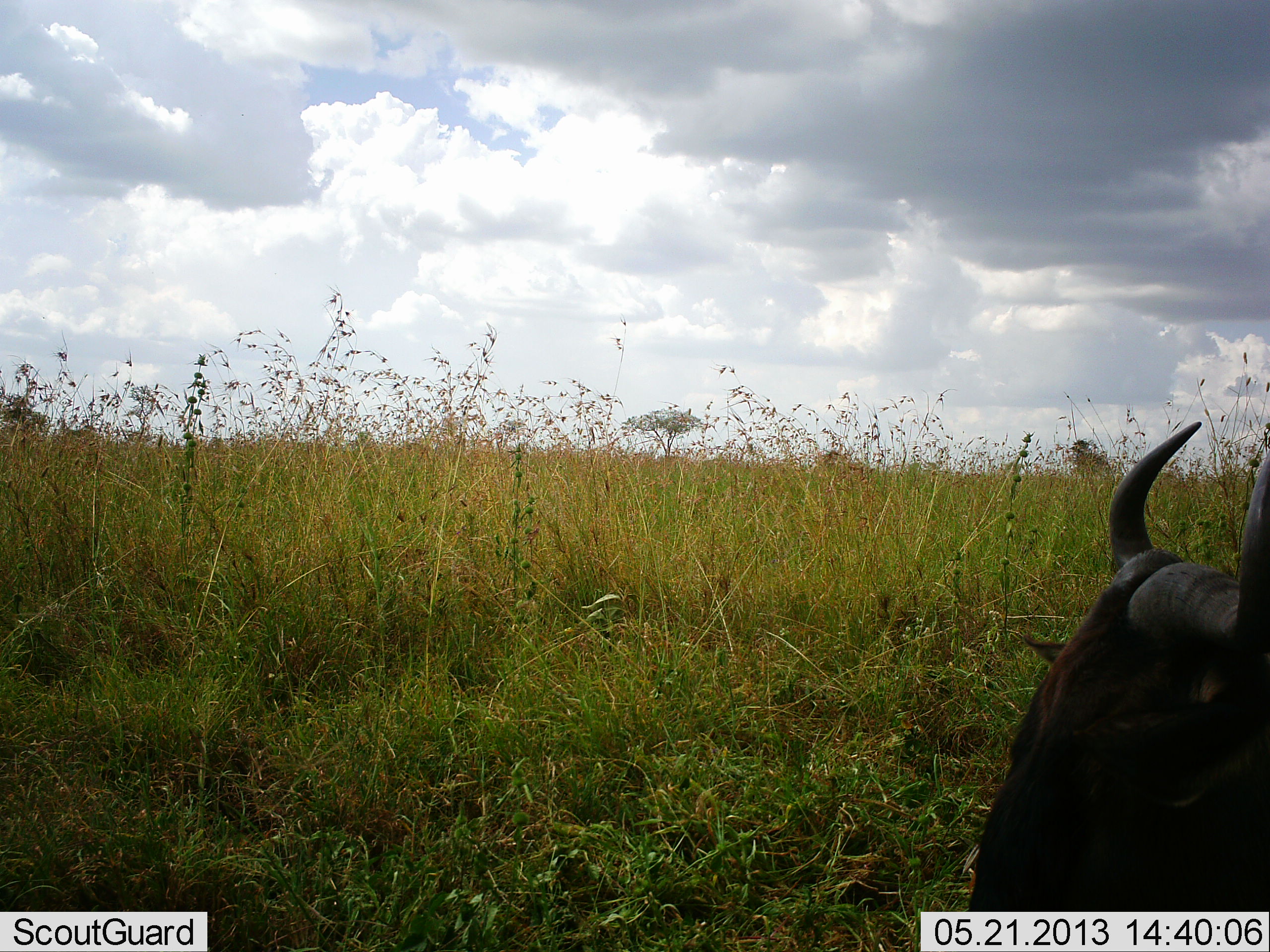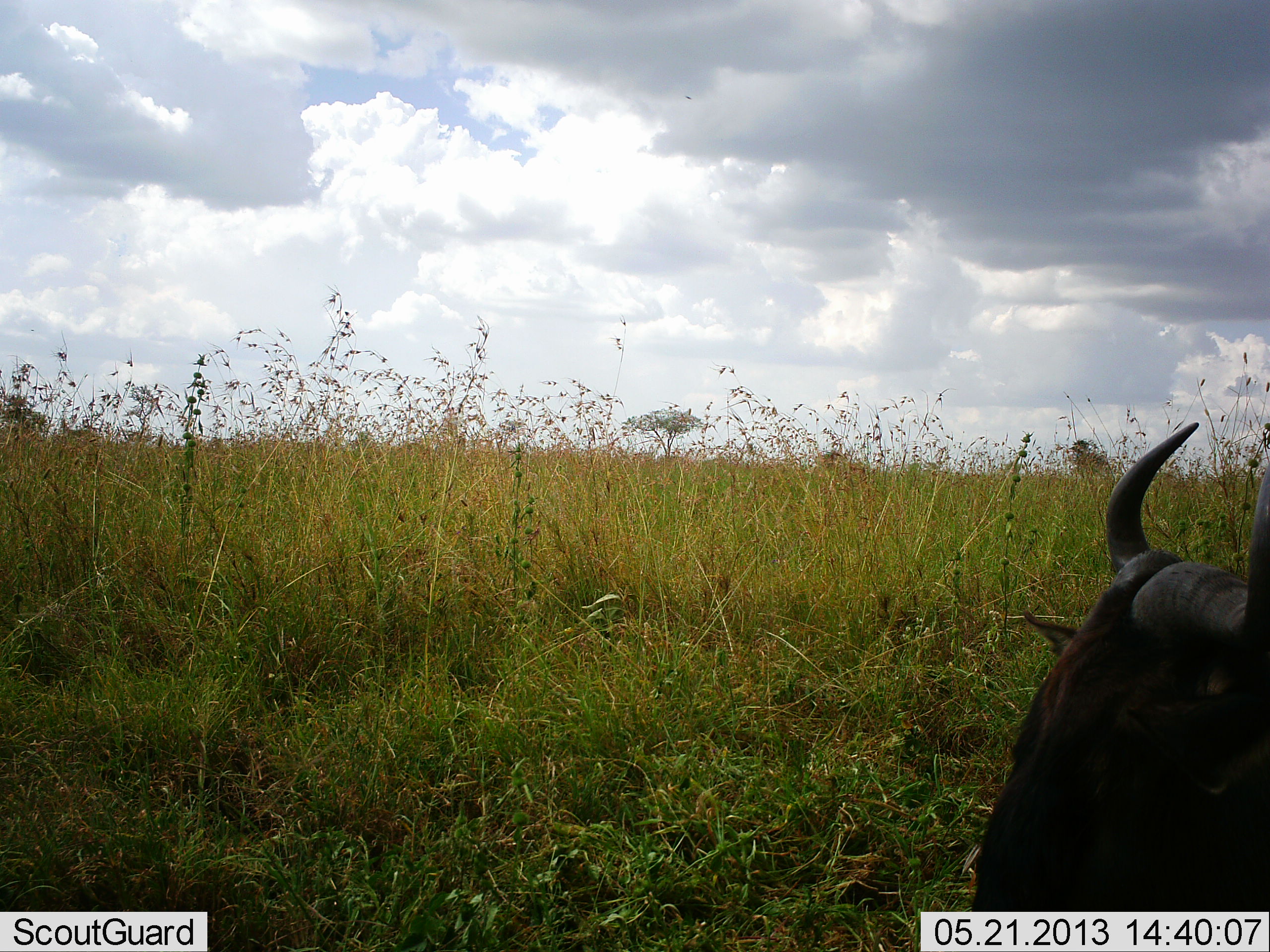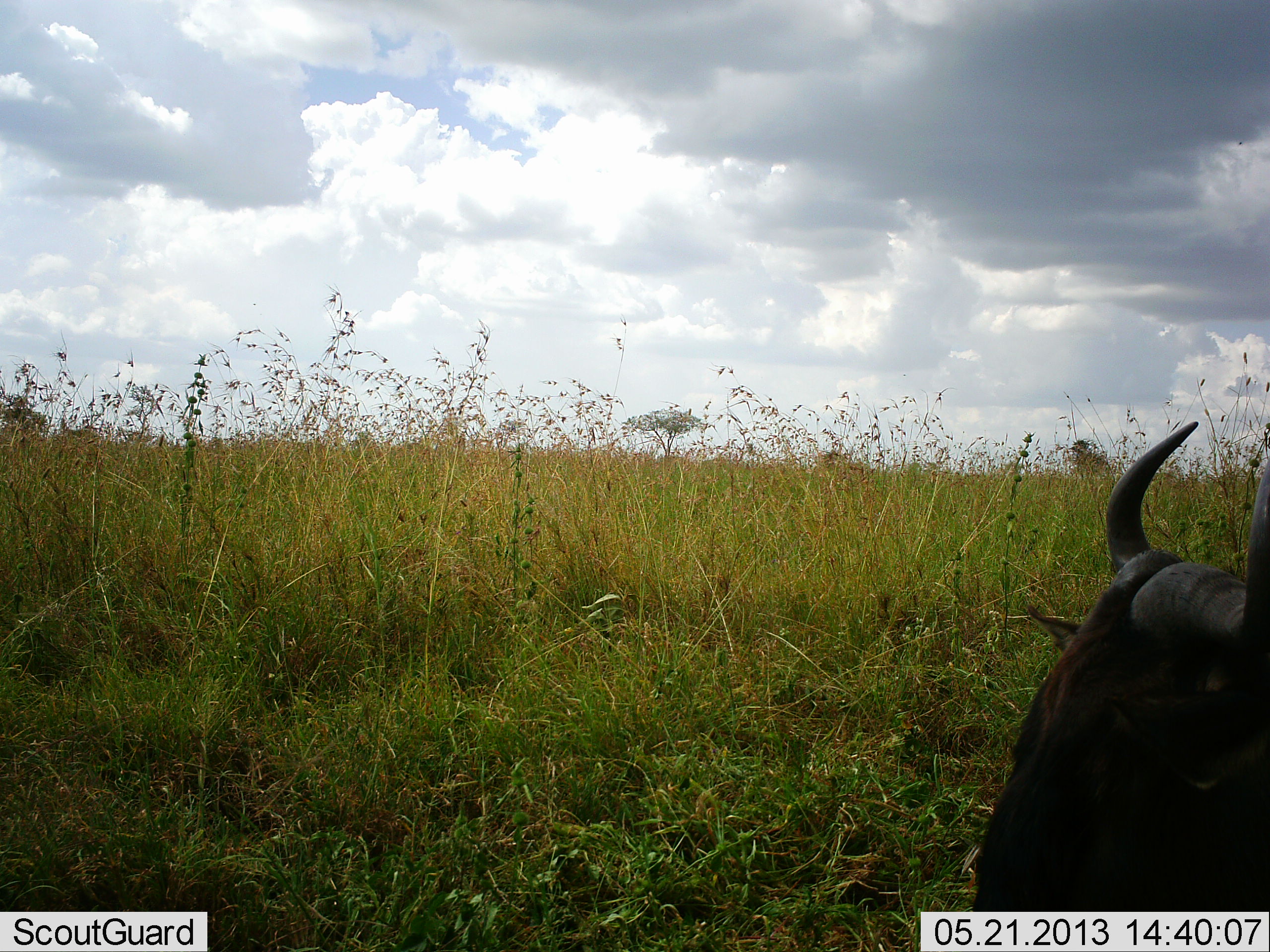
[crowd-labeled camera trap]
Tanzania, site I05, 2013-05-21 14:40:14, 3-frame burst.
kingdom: Animalia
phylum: Chordata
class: Mammalia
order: Artiodactyla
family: Bovidae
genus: Connochaetes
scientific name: Connochaetes taurinus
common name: blue wildebeest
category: wildebeest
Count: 1.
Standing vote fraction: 10%.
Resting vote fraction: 80%.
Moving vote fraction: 0%.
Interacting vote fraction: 0%.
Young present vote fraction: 0%.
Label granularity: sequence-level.